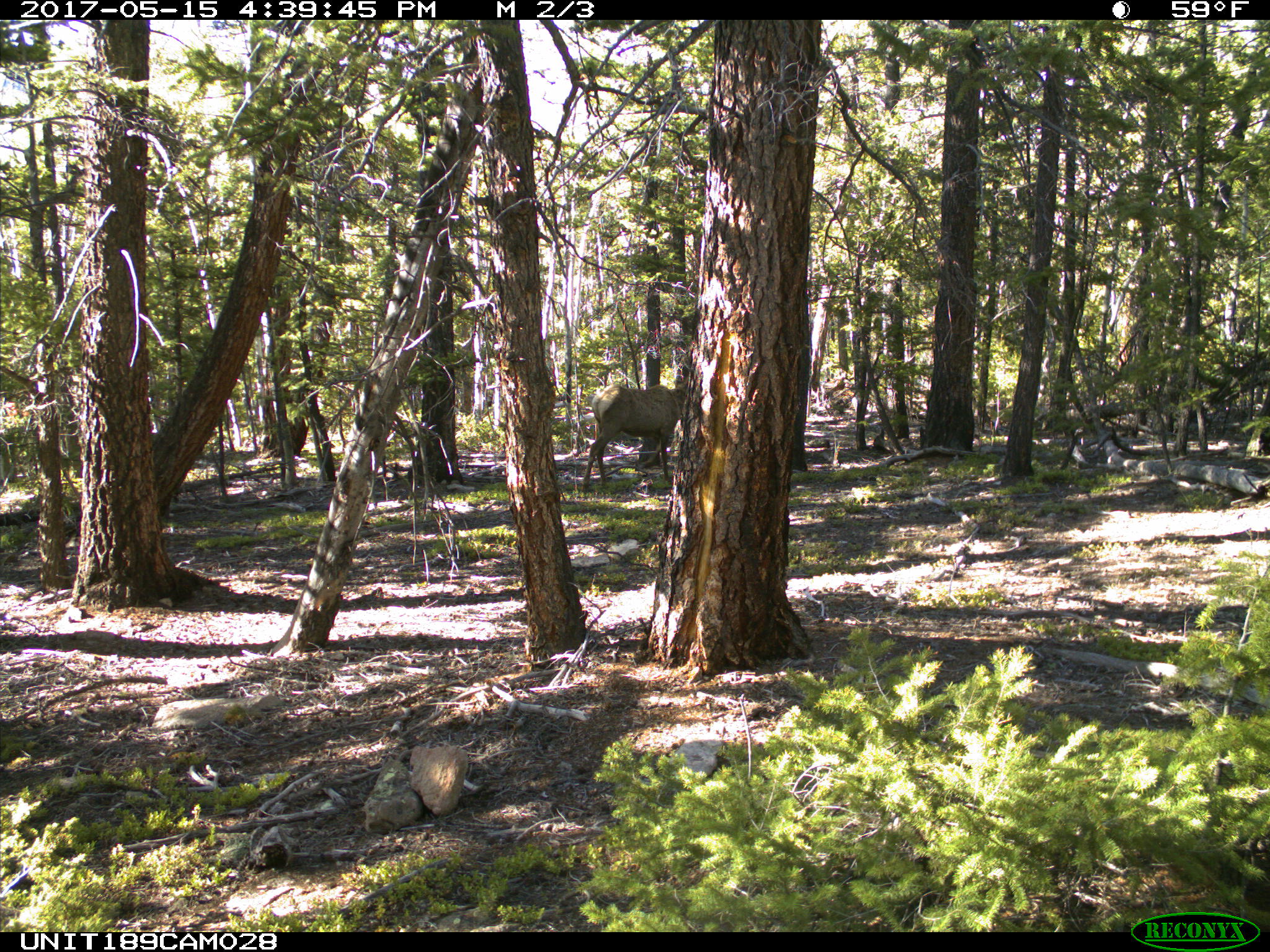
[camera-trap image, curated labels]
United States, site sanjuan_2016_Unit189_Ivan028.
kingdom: Animalia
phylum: Chordata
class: Mammalia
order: Artiodactyla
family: Cervidae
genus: Cervus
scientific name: Cervus elaphus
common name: red deer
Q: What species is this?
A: Cervus elaphus (red deer).